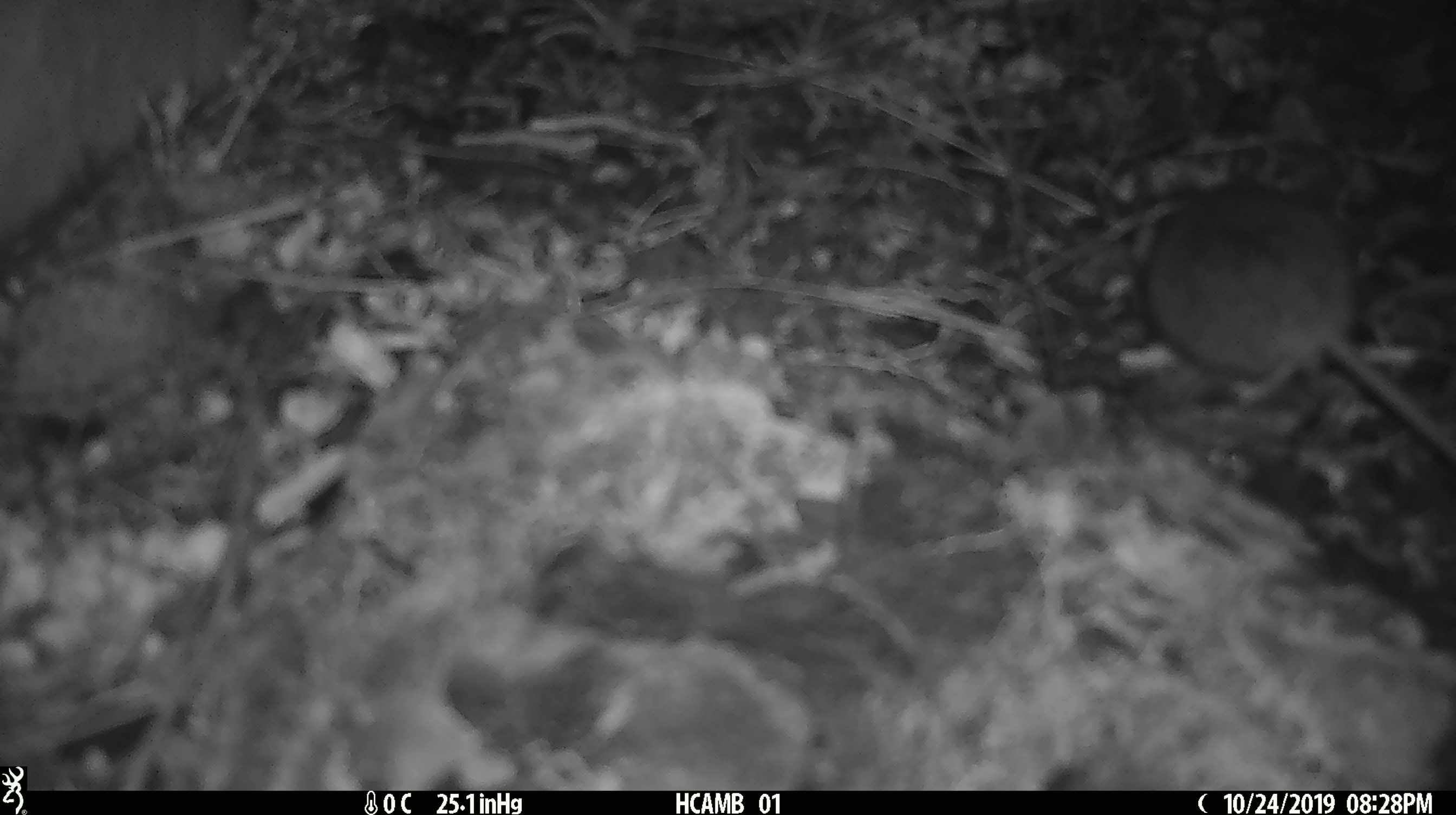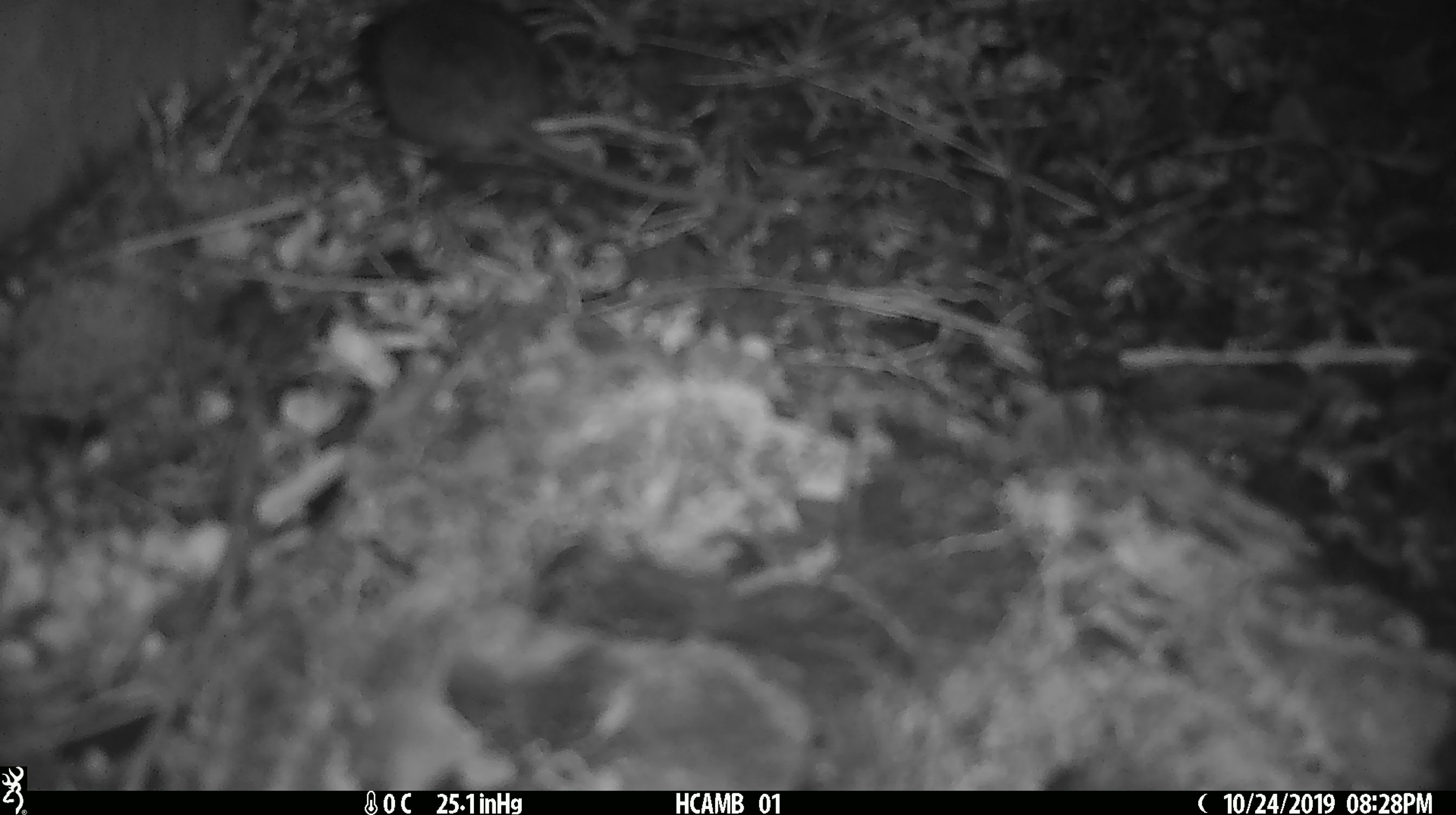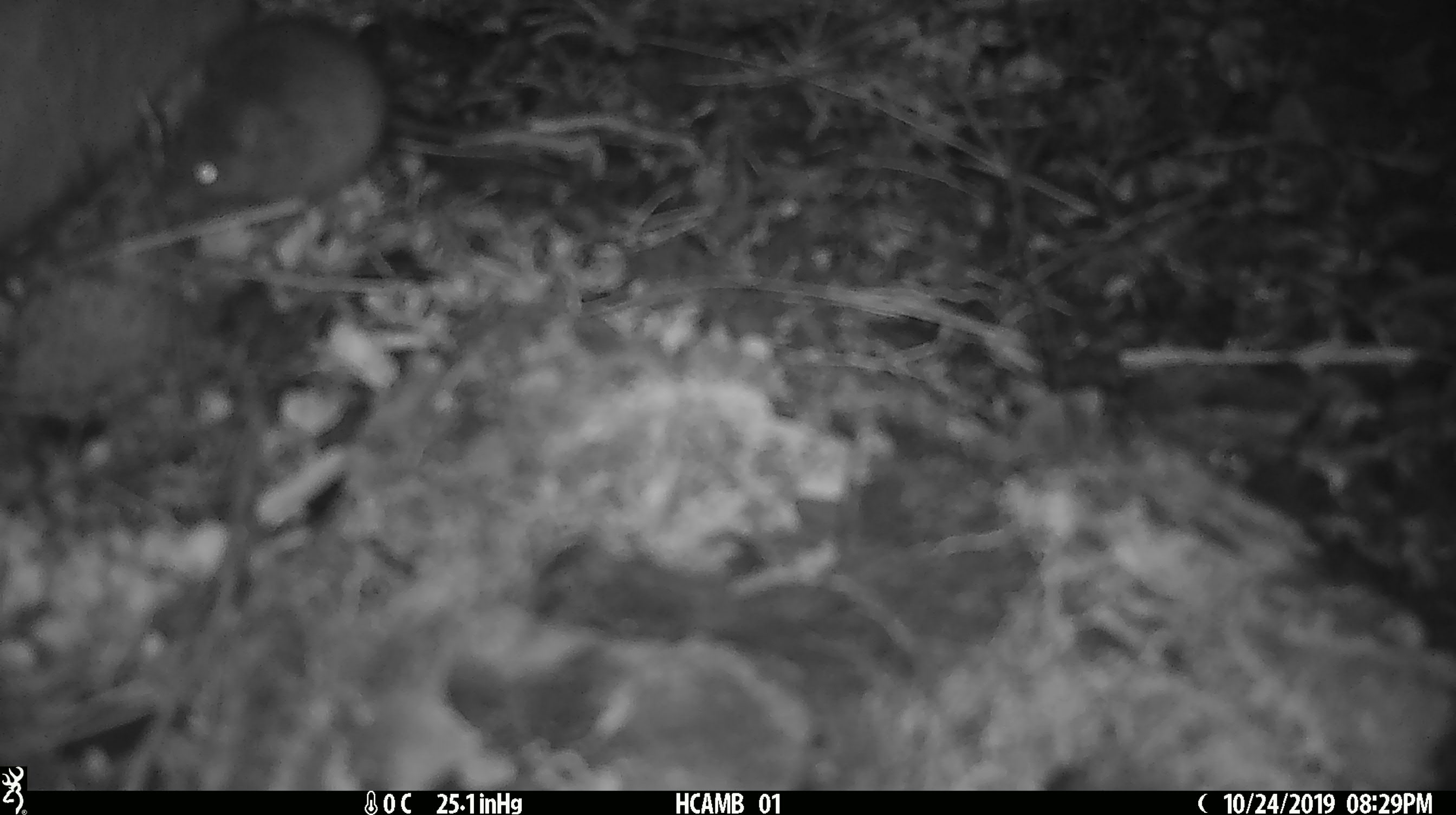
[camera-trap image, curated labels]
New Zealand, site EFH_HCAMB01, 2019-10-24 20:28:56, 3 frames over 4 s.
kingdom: Animalia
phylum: Chordata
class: Mammalia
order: Rodentia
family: Muridae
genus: Mus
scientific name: Mus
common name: mouse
Mouse (Mus).